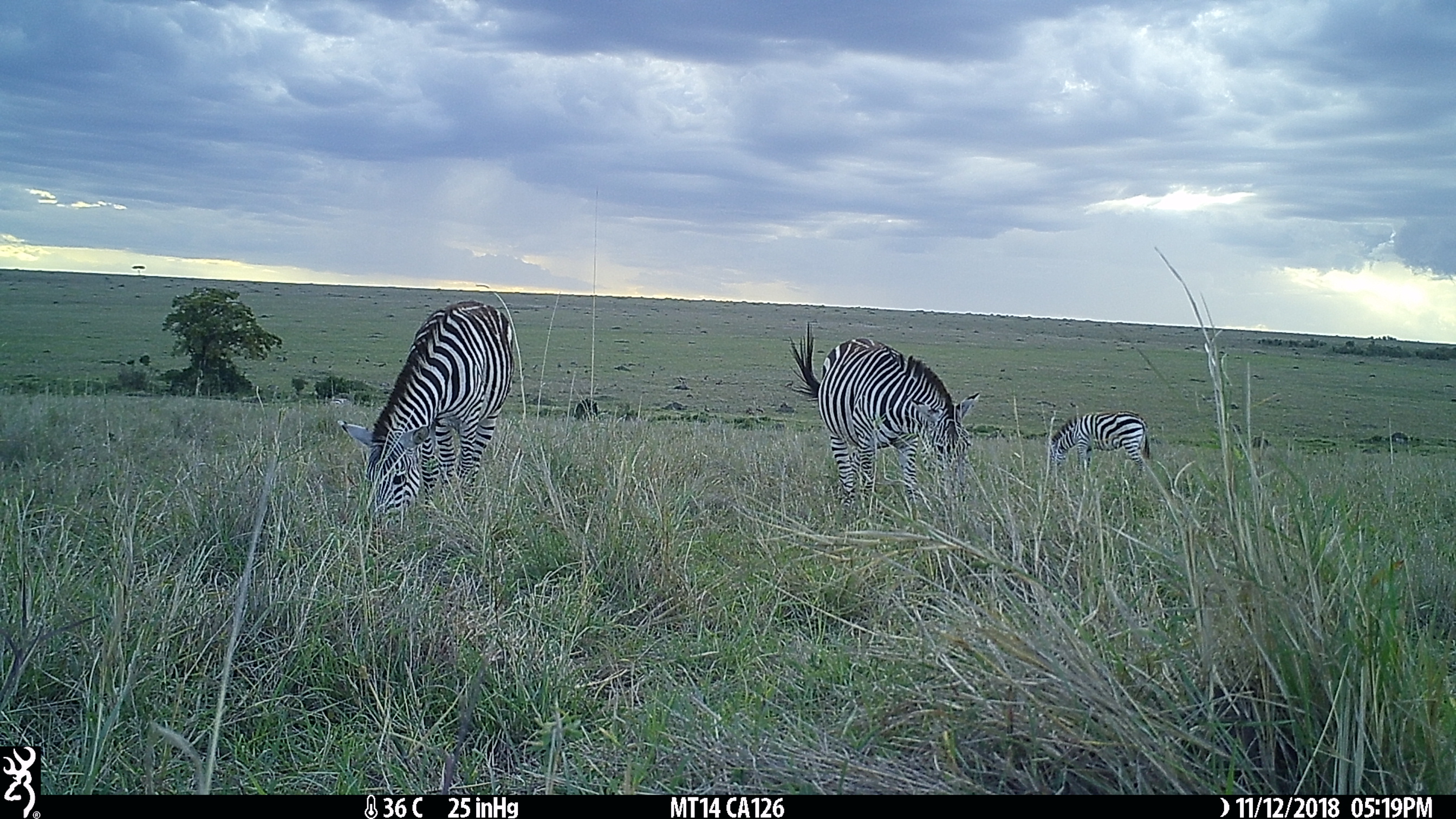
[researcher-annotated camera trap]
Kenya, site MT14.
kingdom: Animalia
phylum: Chordata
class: Mammalia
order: Perissodactyla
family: Equidae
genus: Equus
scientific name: Equus quagga burchellii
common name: burchell's zebra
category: zebra